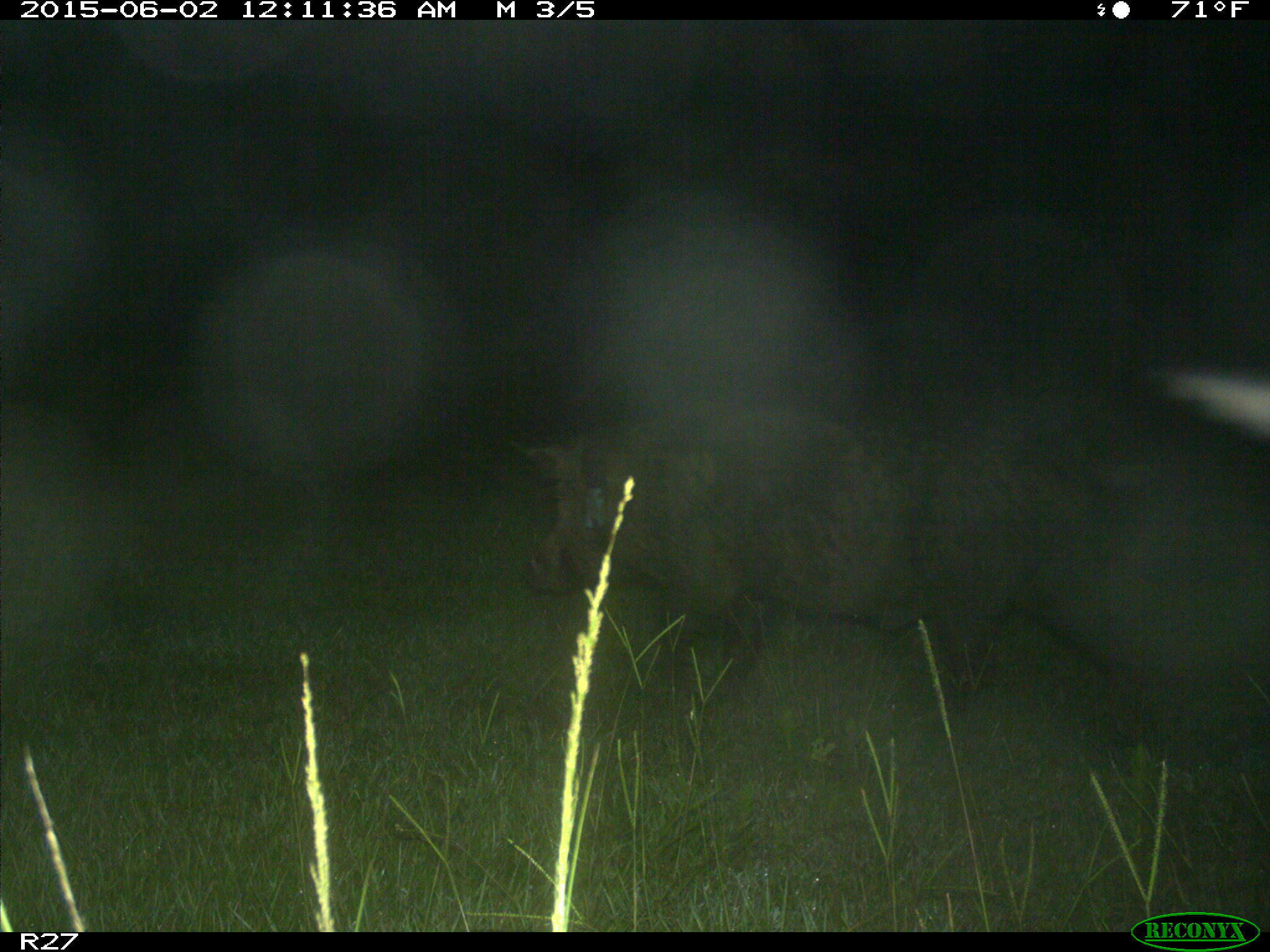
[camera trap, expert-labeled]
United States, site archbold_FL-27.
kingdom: Animalia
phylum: Chordata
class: Mammalia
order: Artiodactyla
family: Suidae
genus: Sus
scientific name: Sus scrofa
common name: wild boar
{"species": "Sus scrofa (wild boar)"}